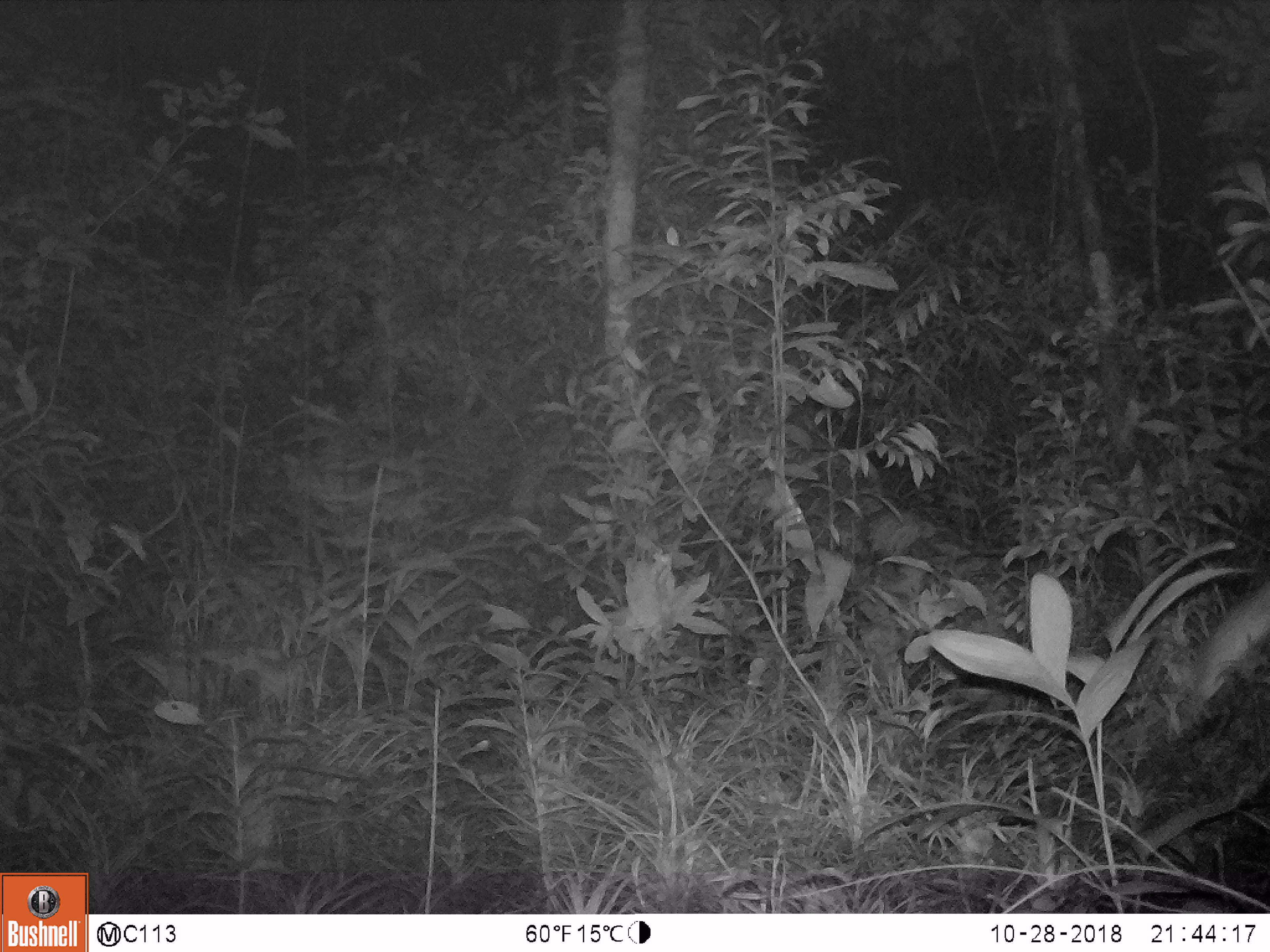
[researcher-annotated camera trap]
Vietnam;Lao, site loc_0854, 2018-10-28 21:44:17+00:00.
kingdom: Animalia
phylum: Chordata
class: Mammalia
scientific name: Mammalia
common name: mammal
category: unidentified mammal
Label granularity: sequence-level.